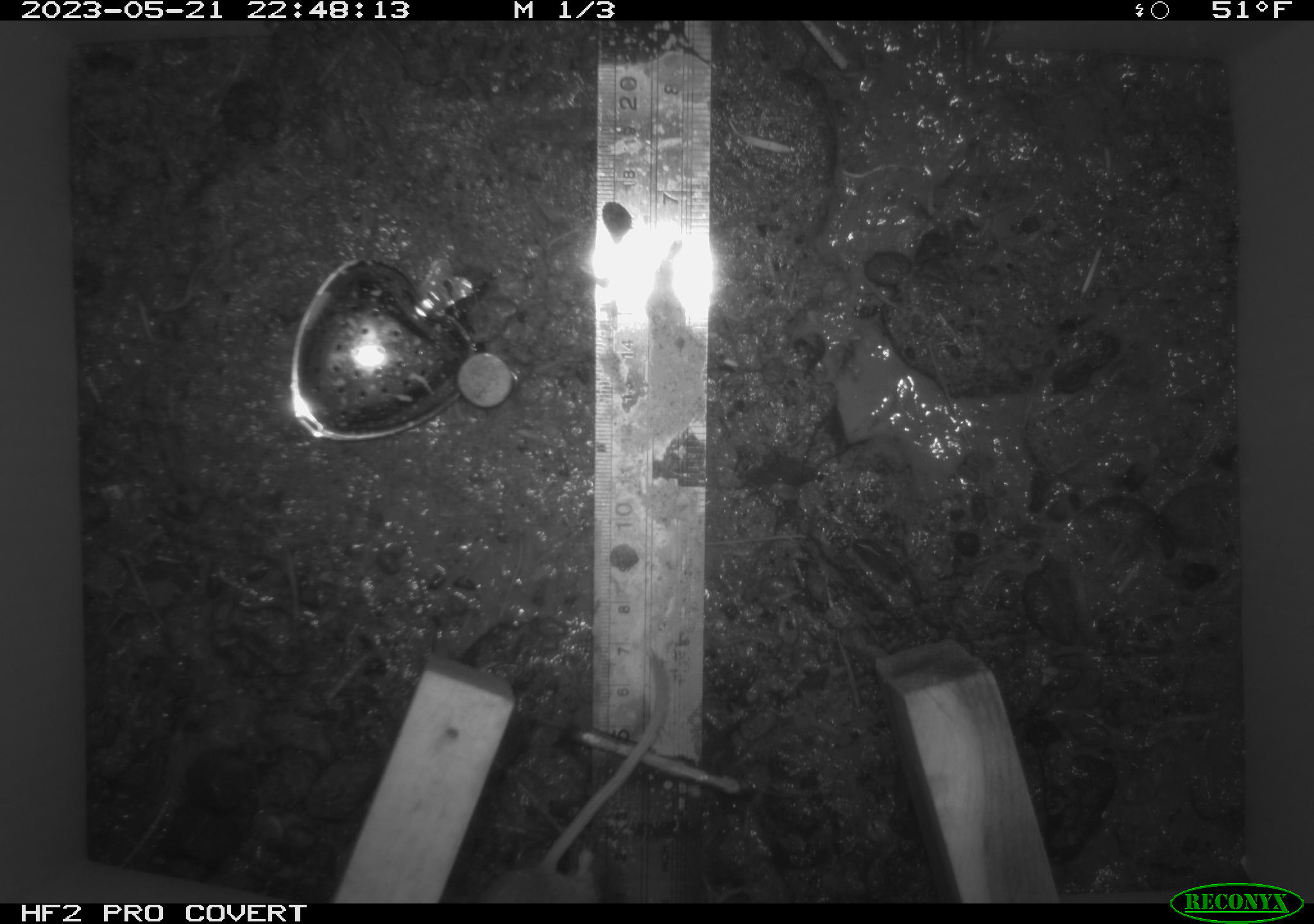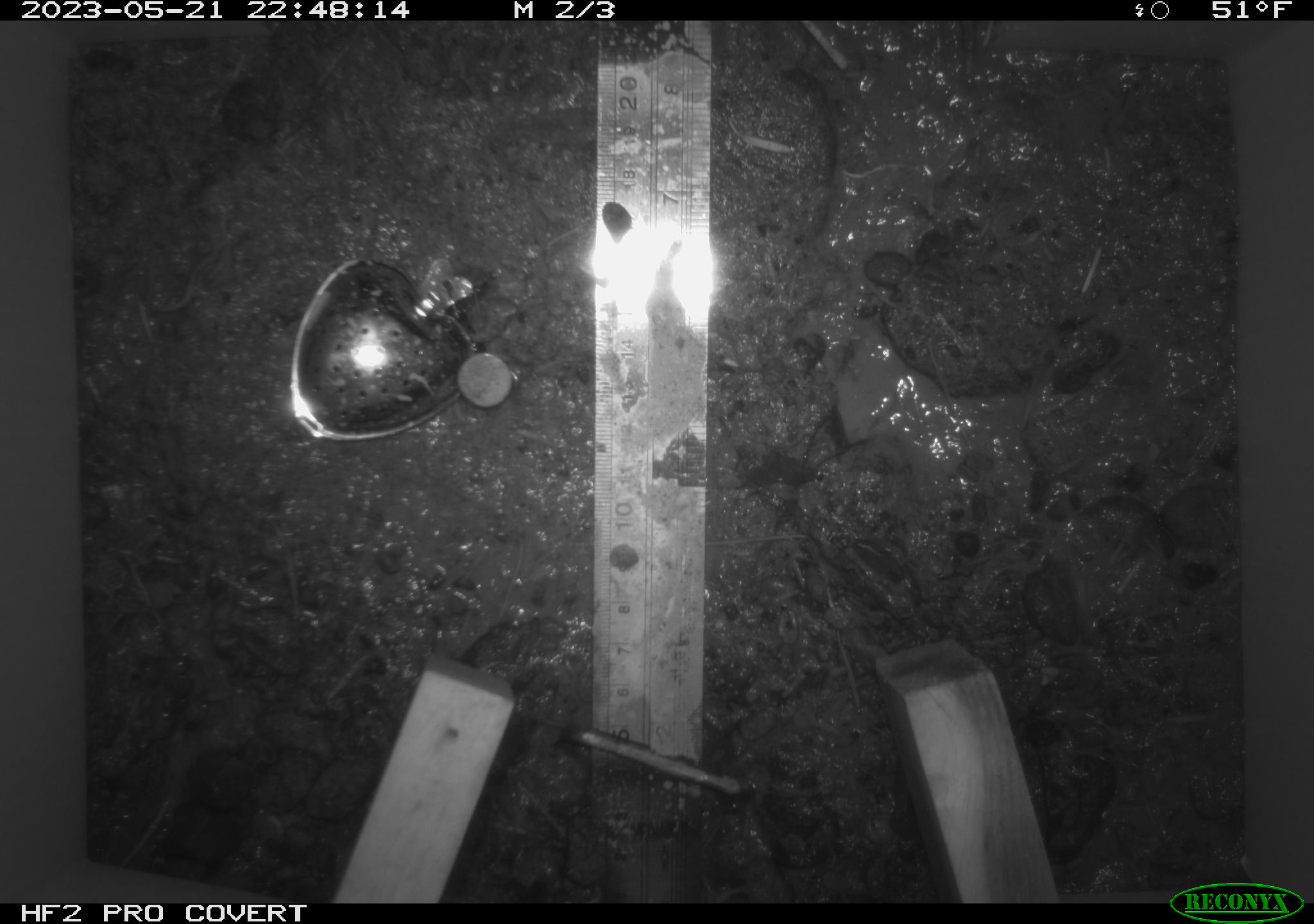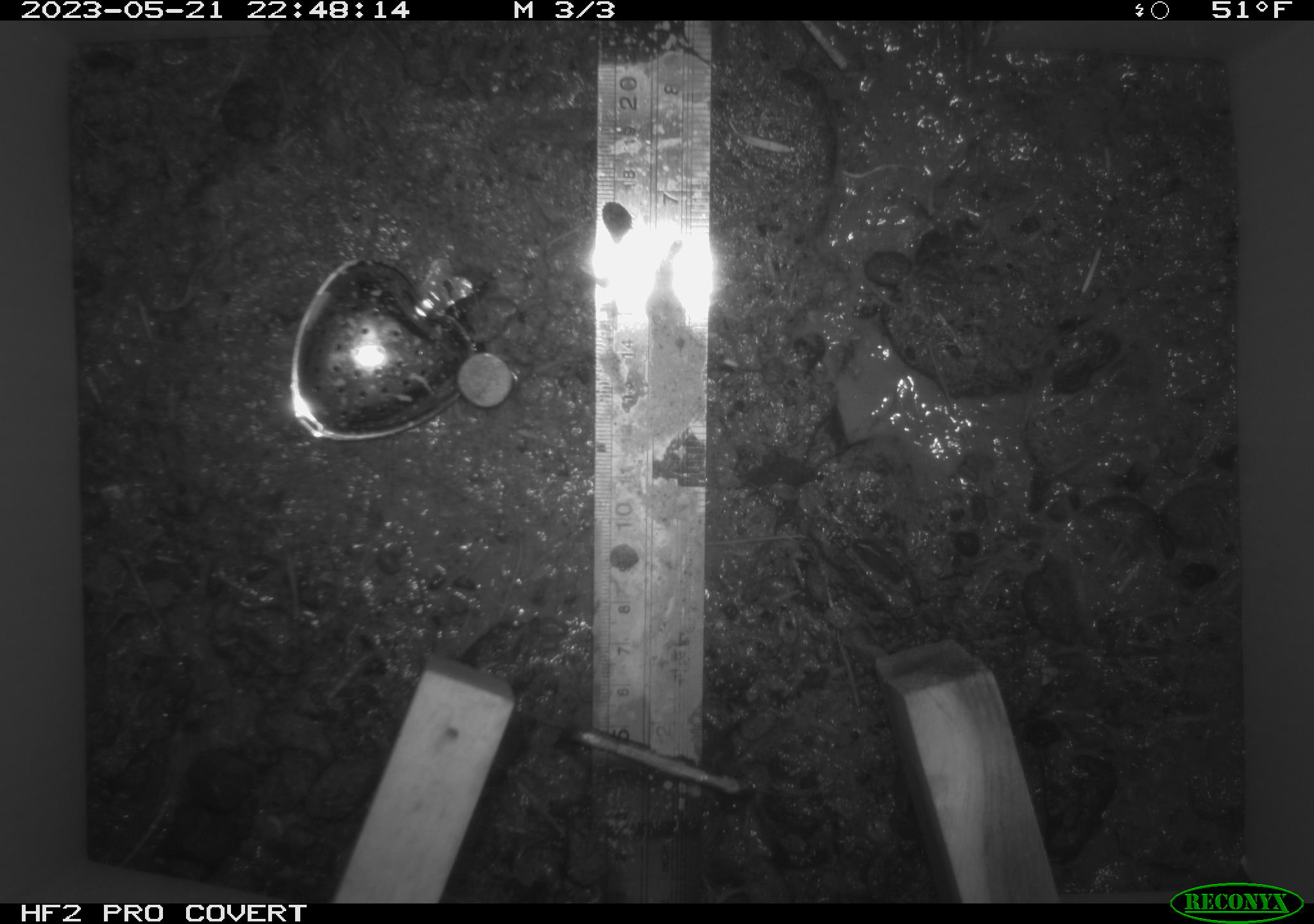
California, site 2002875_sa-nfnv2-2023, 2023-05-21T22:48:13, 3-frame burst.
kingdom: Animalia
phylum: Chordata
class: Mammalia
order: Rodentia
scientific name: Rodentia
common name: mouse species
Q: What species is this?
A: Mouse species (Rodentia).